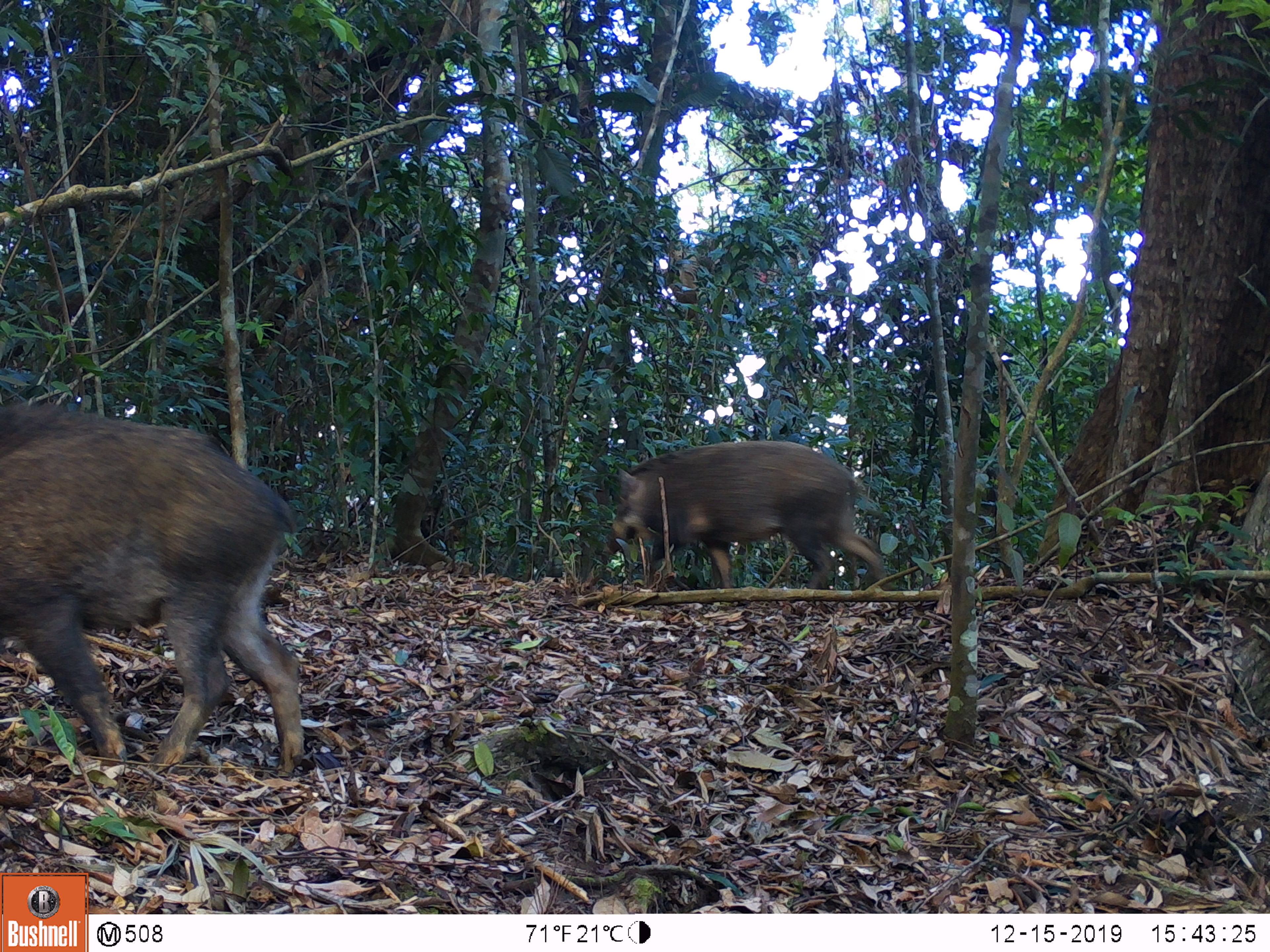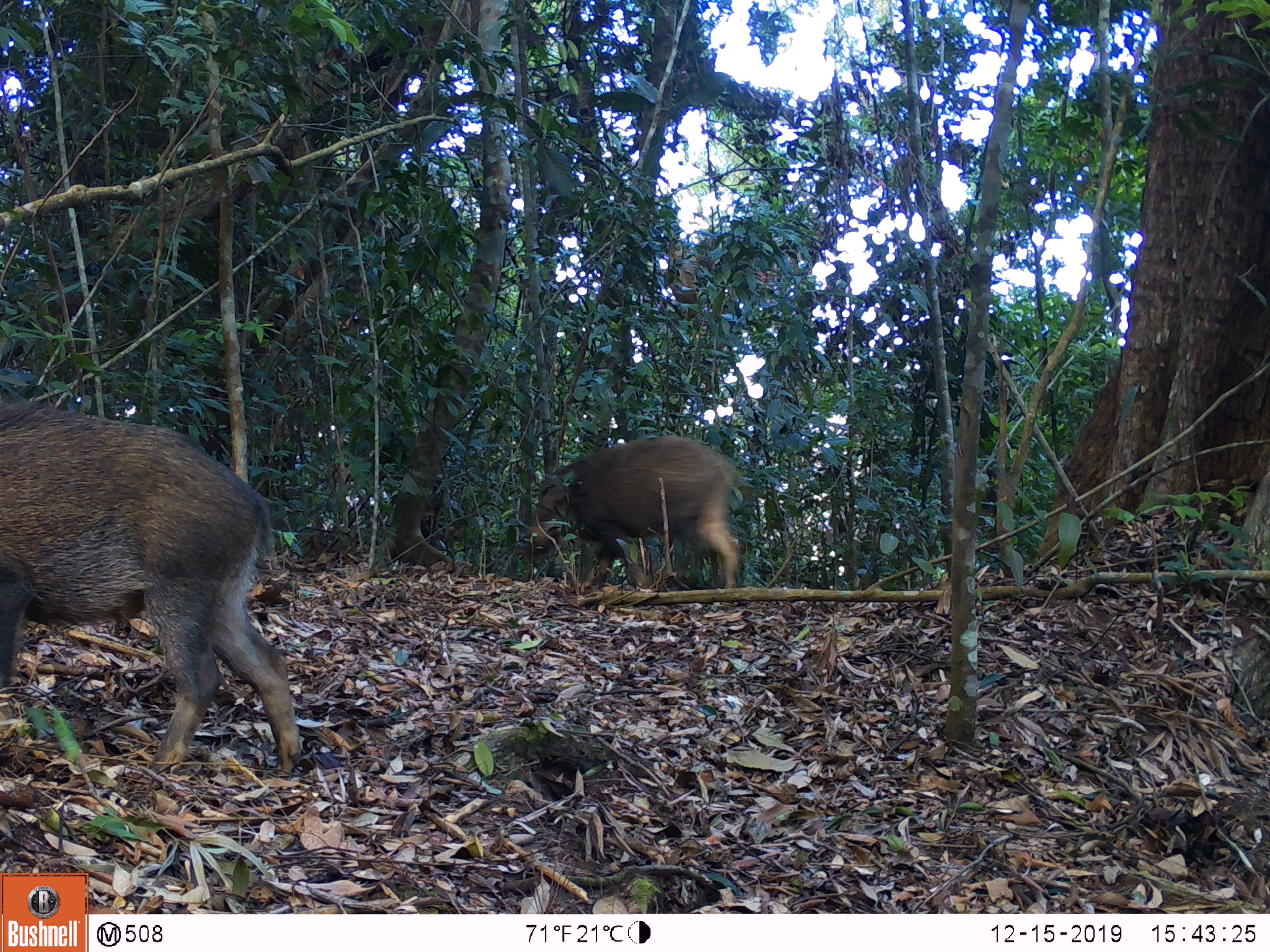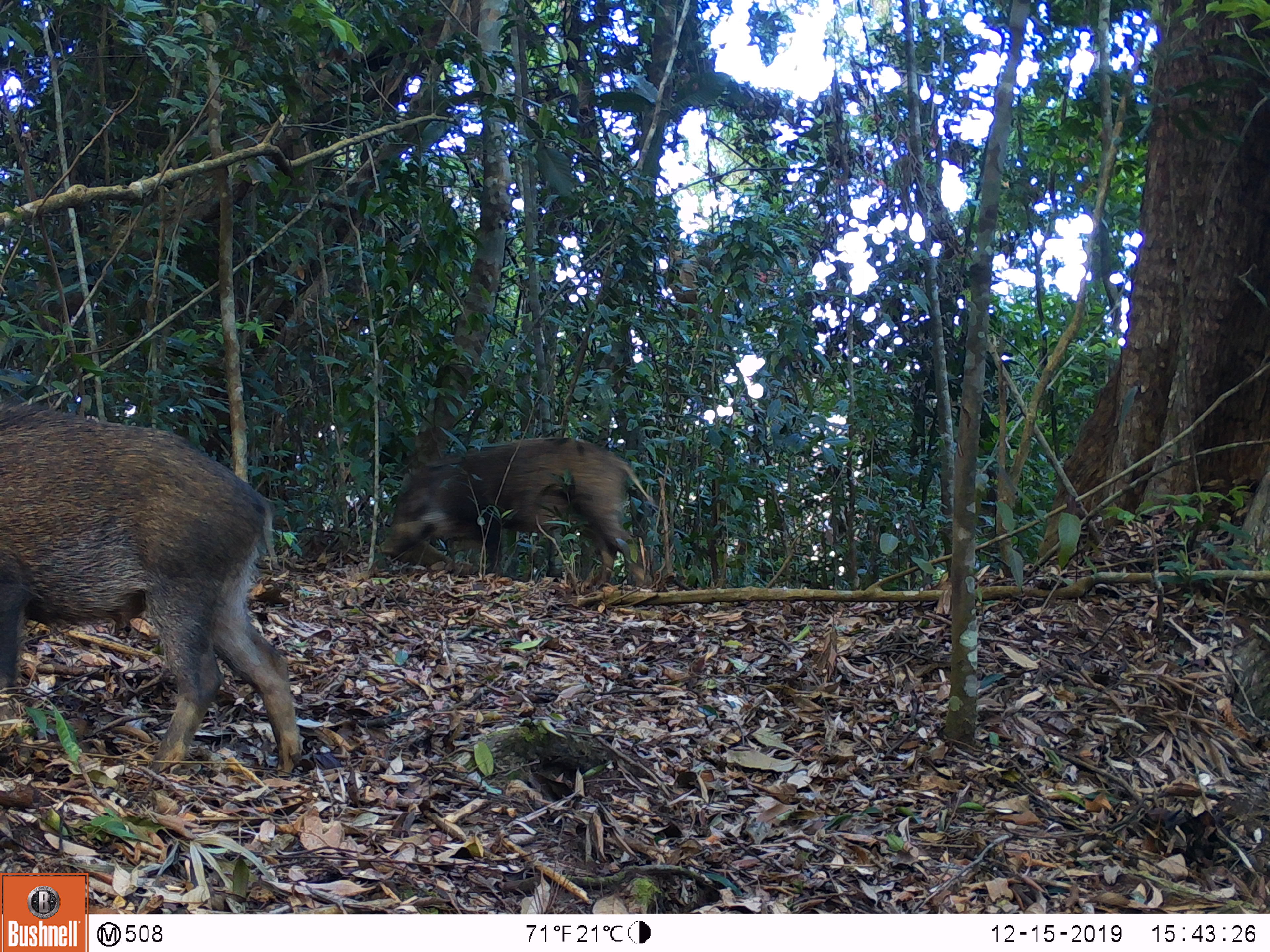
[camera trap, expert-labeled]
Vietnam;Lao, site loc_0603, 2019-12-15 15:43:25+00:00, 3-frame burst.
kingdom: Animalia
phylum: Chordata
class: Mammalia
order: Artiodactyla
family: Suidae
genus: Sus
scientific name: Sus scrofa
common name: eurasian wild pig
Eurasian wild pig (Sus scrofa). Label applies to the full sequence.